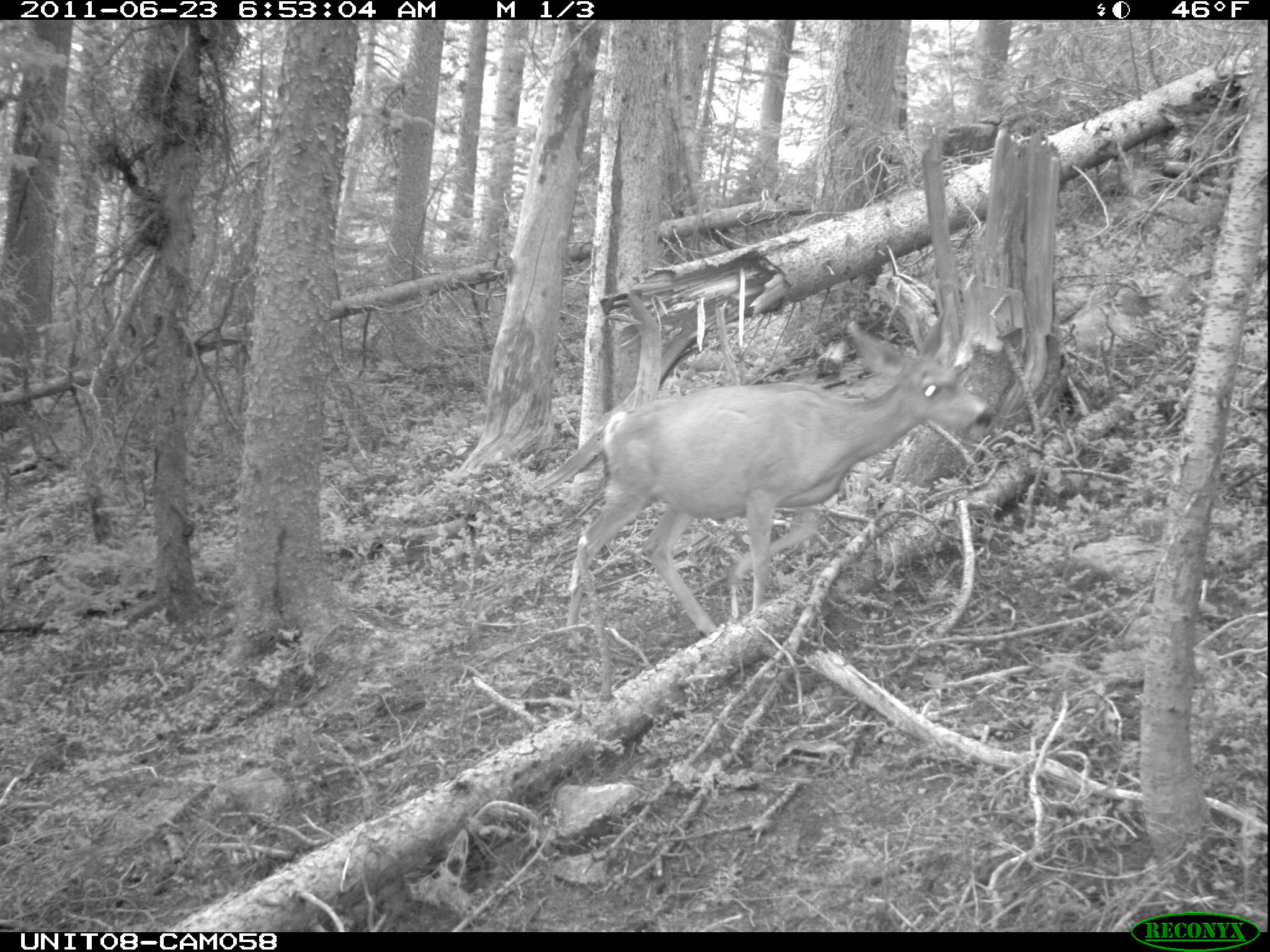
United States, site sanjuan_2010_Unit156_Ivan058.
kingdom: Animalia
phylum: Chordata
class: Mammalia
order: Artiodactyla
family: Cervidae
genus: Odocoileus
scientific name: Odocoileus hemionus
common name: mule deer